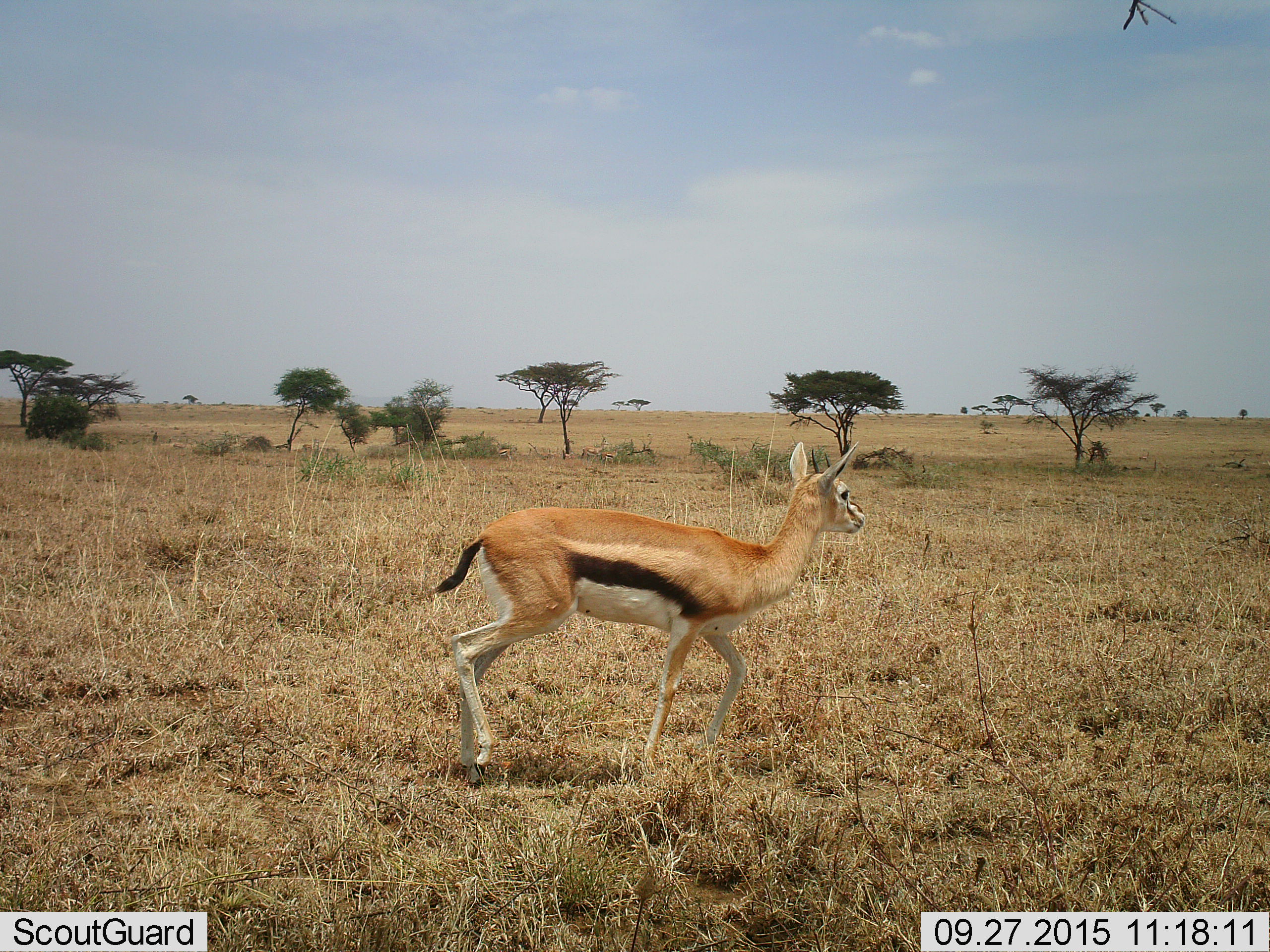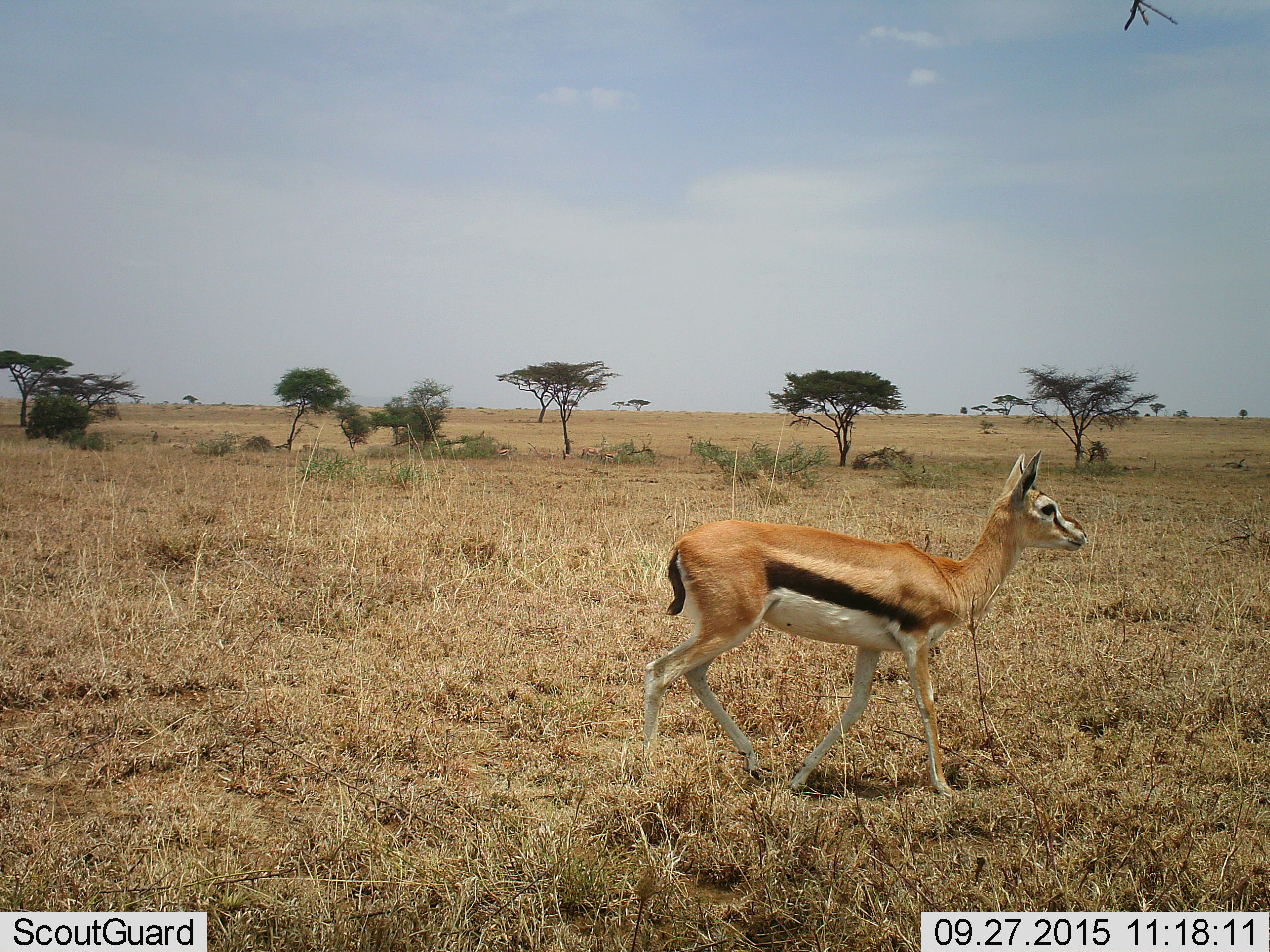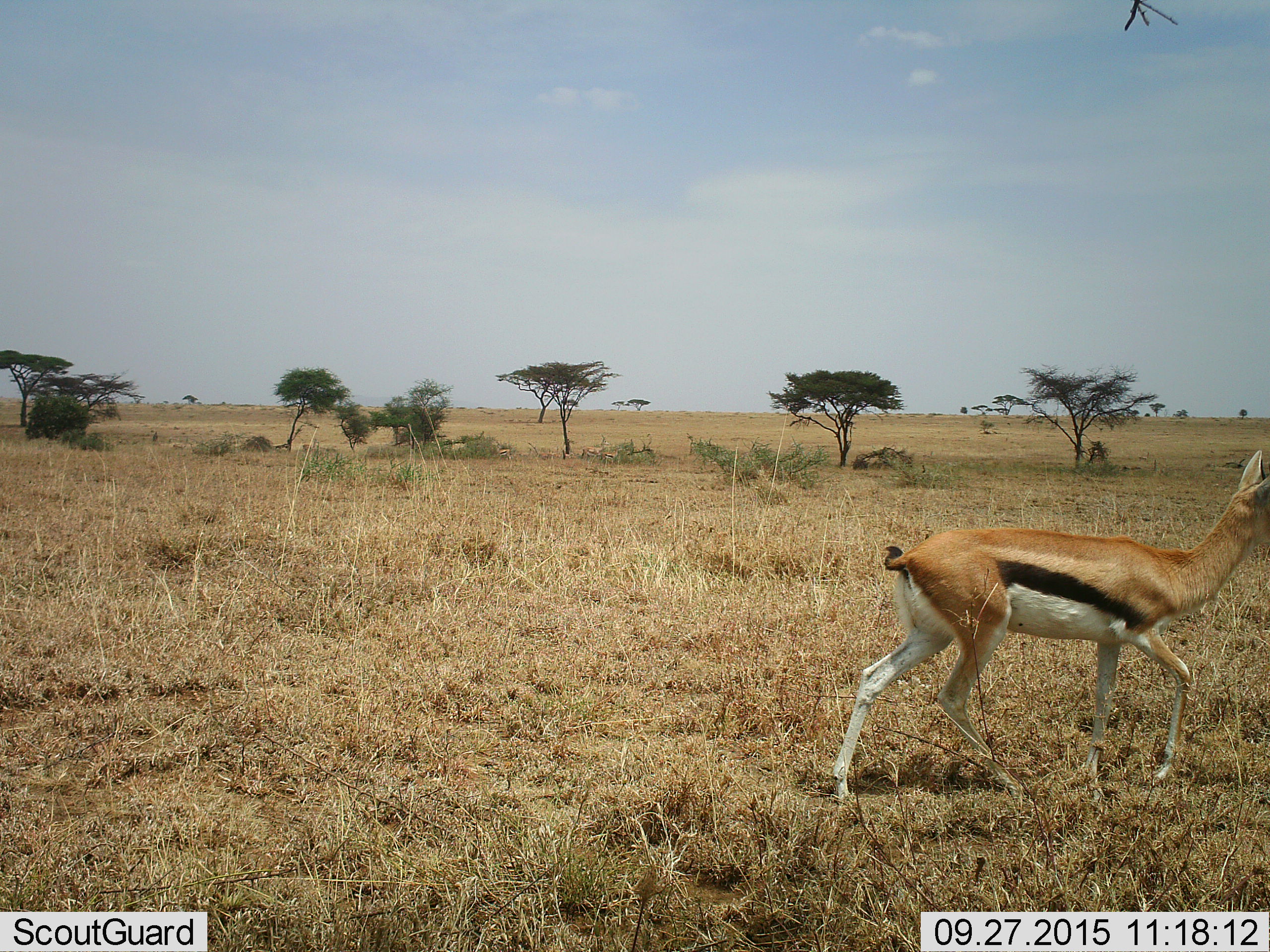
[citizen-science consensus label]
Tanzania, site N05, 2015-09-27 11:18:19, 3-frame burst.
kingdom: Animalia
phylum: Chordata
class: Mammalia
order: Artiodactyla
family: Bovidae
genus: Eudorcas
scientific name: Eudorcas thomsonii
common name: thomson's gazelle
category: gazellethomsons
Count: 1.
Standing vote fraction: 25%.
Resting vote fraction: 0%.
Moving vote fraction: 75%.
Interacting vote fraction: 0%.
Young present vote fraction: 0%.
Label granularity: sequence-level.